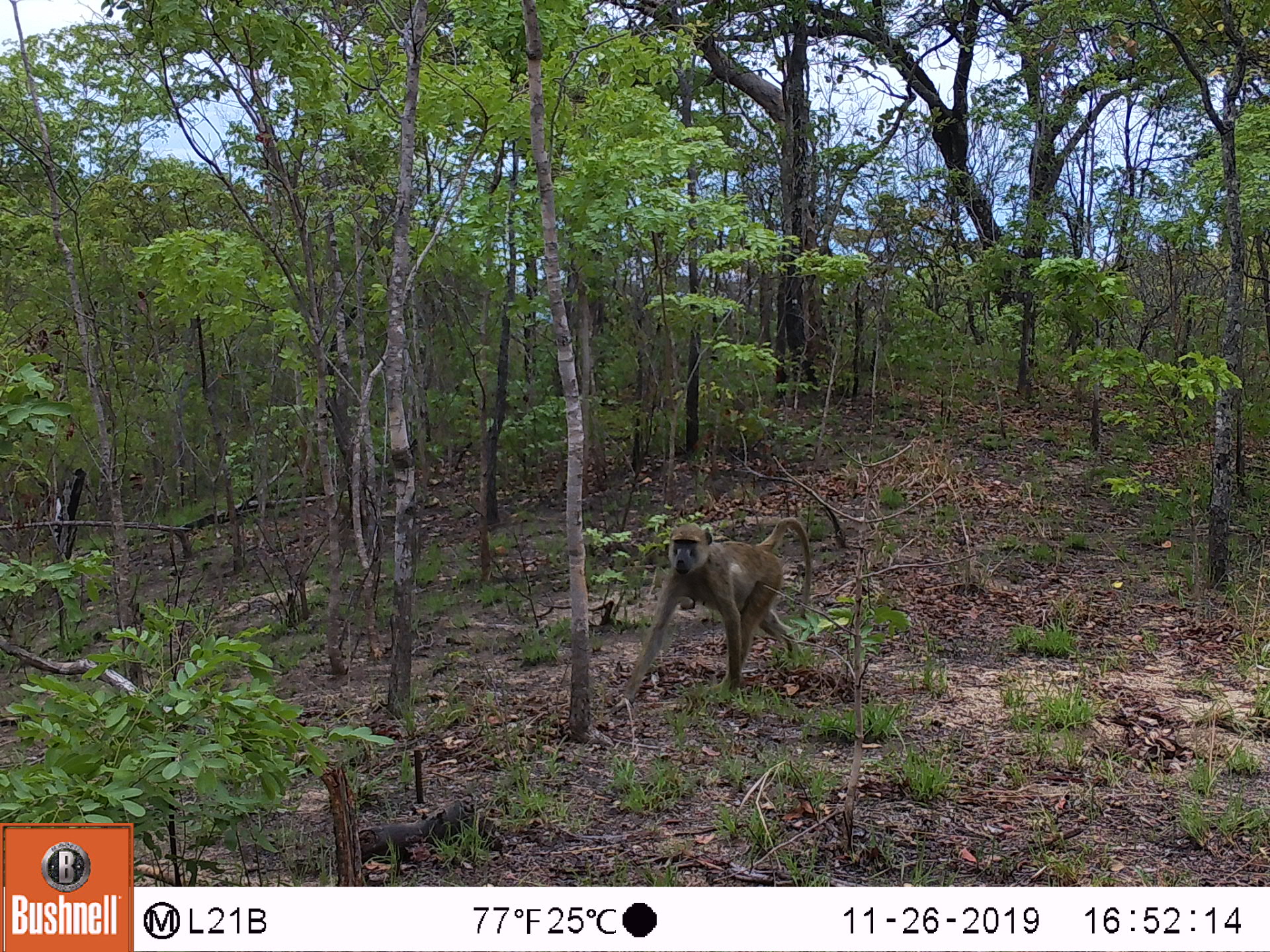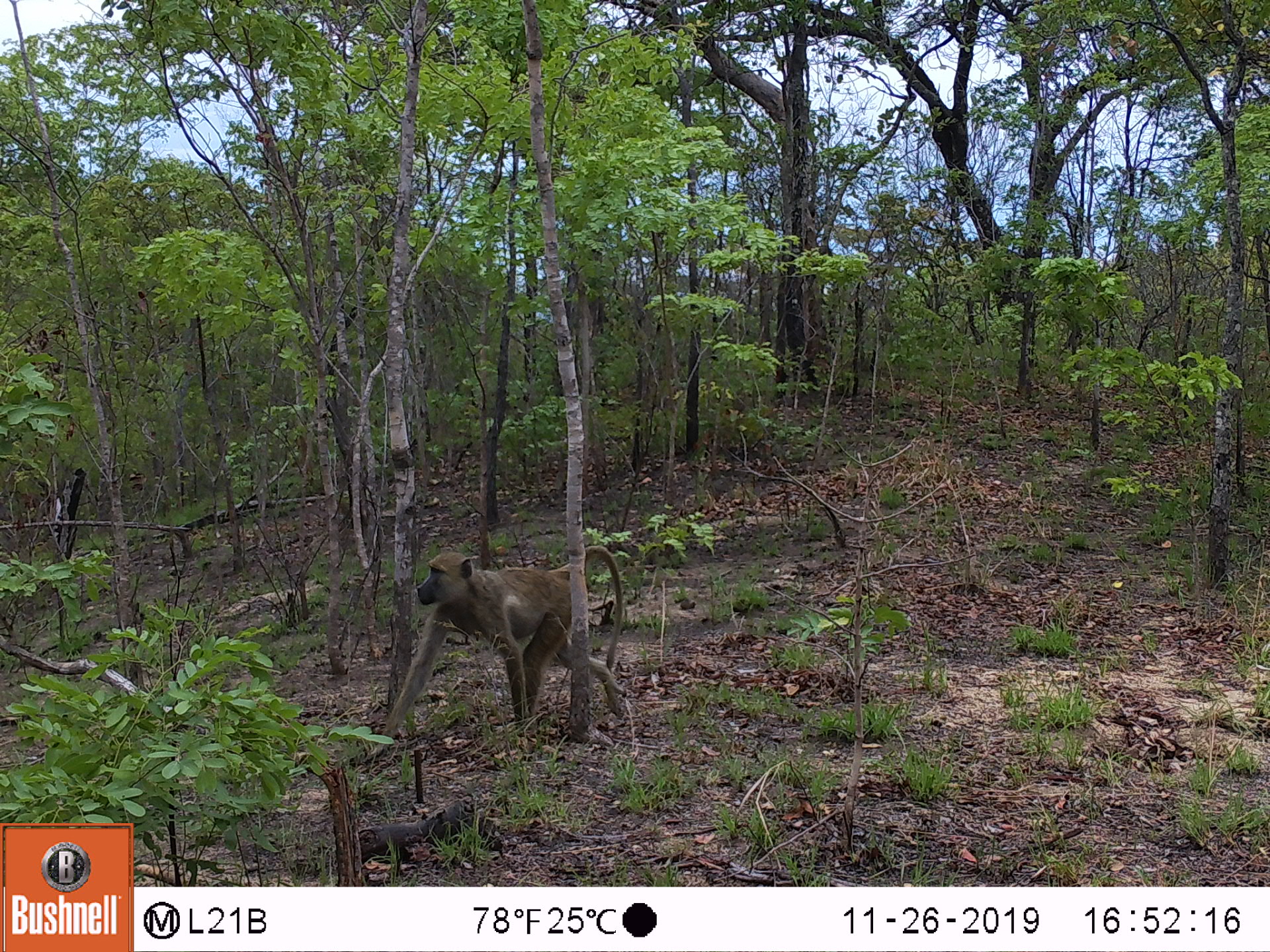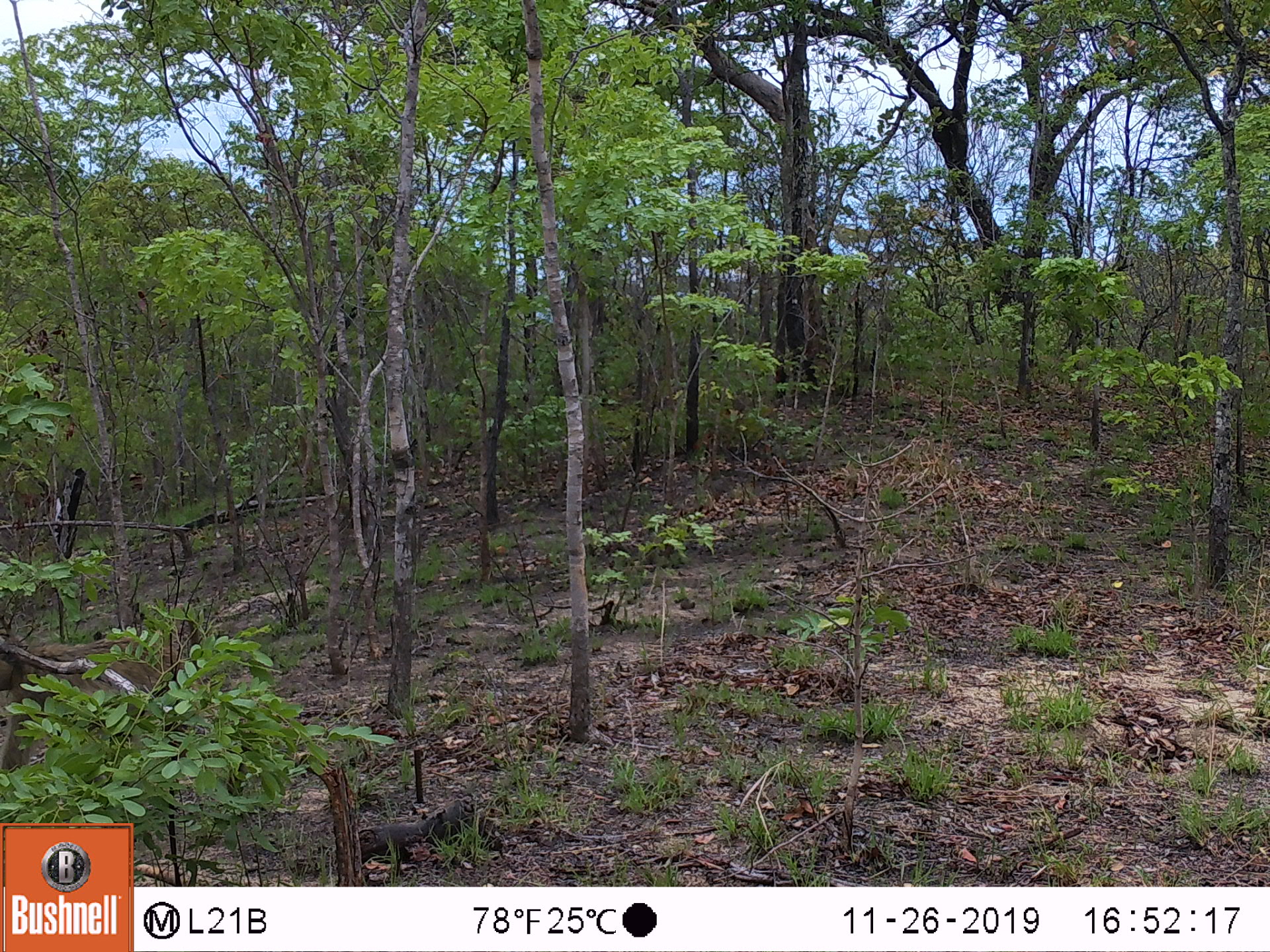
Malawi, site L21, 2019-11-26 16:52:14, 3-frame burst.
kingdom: Animalia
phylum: Chordata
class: Mammalia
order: Primates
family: Cercopithecidae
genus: Papio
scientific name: Papio cynocephalus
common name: yellow baboon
Yellow baboon (Papio cynocephalus), count 1.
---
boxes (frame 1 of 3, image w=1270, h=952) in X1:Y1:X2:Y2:
yellow baboon: 610:516:814:708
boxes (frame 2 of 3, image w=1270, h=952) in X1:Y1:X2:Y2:
yellow baboon: 379:543:631:735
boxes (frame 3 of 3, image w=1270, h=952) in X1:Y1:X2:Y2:
yellow baboon: 2:629:187:784